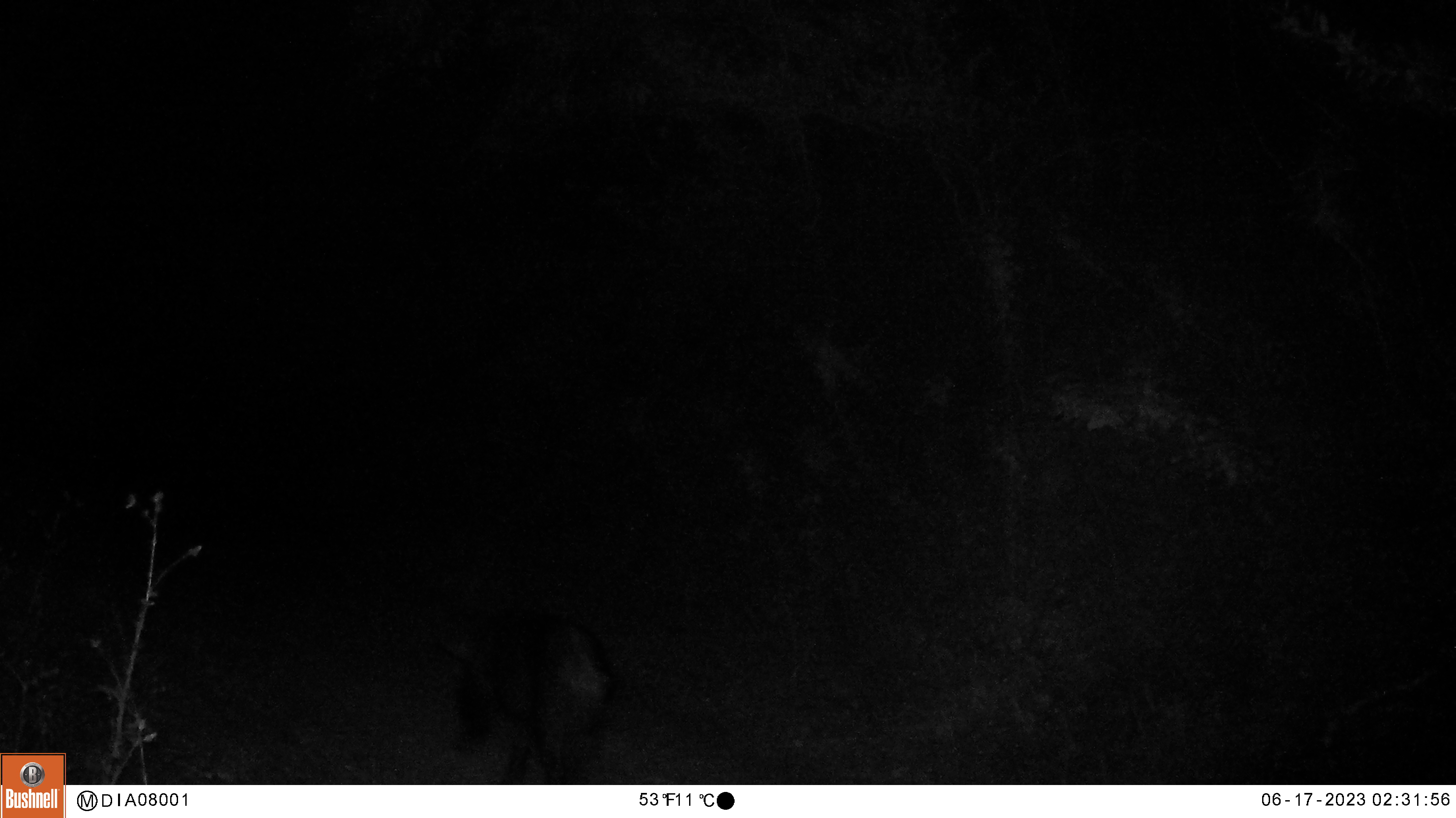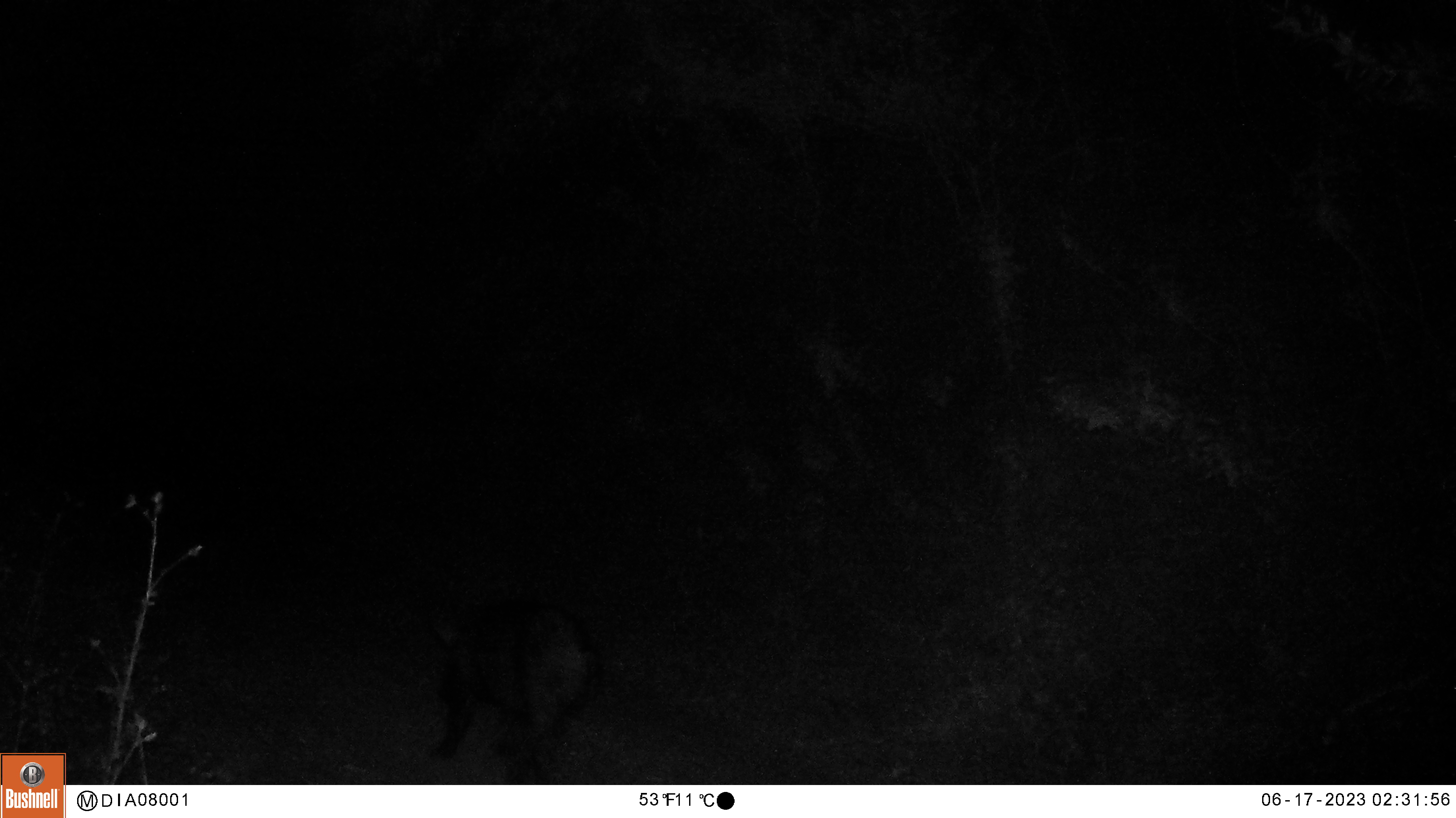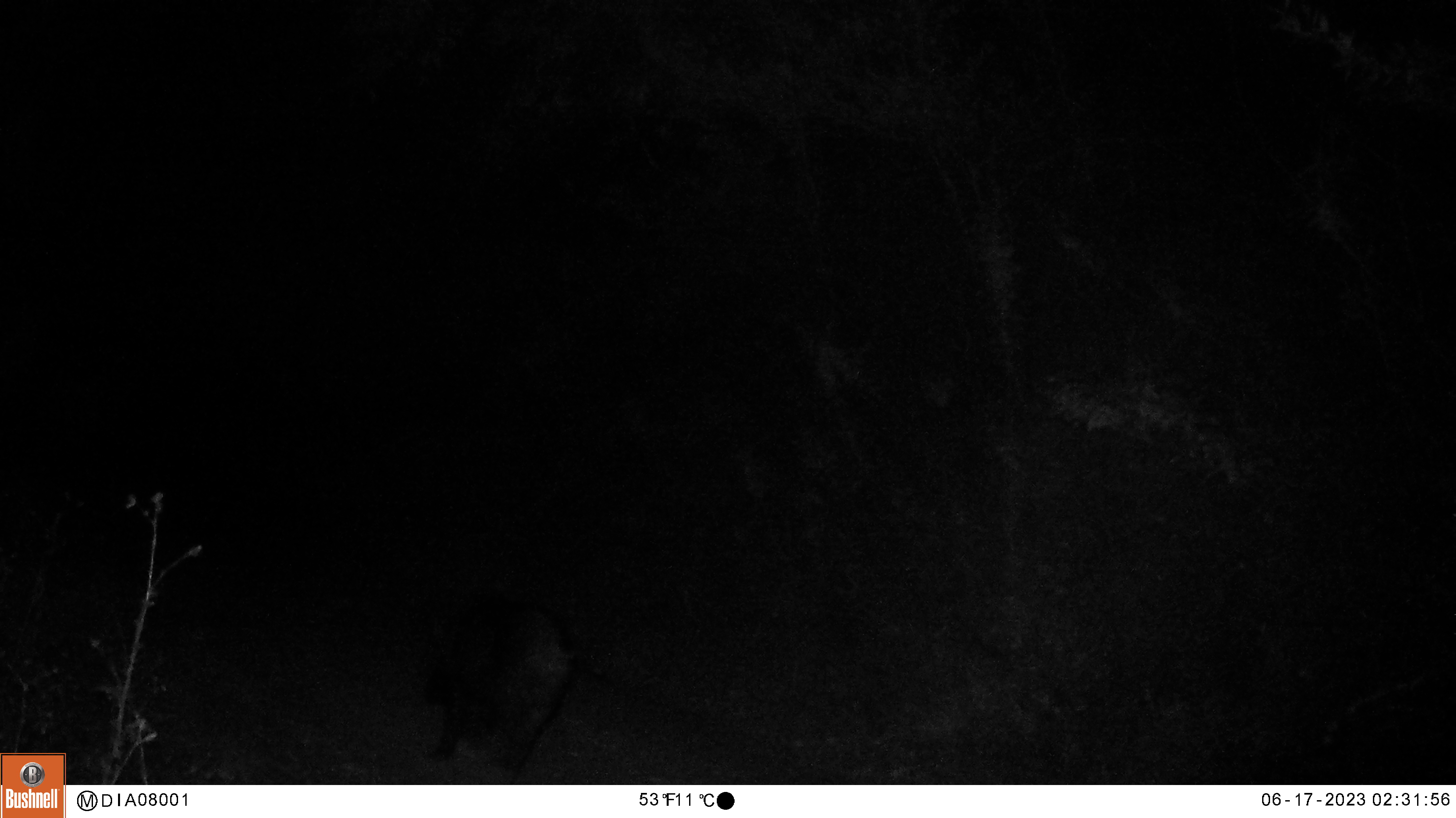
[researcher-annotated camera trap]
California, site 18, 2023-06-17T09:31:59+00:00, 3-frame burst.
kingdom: Animalia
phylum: Chordata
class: Mammalia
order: Artiodactyla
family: Suidae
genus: Sus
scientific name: Sus scrofa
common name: wild boar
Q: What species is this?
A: Wild boar (Sus scrofa).